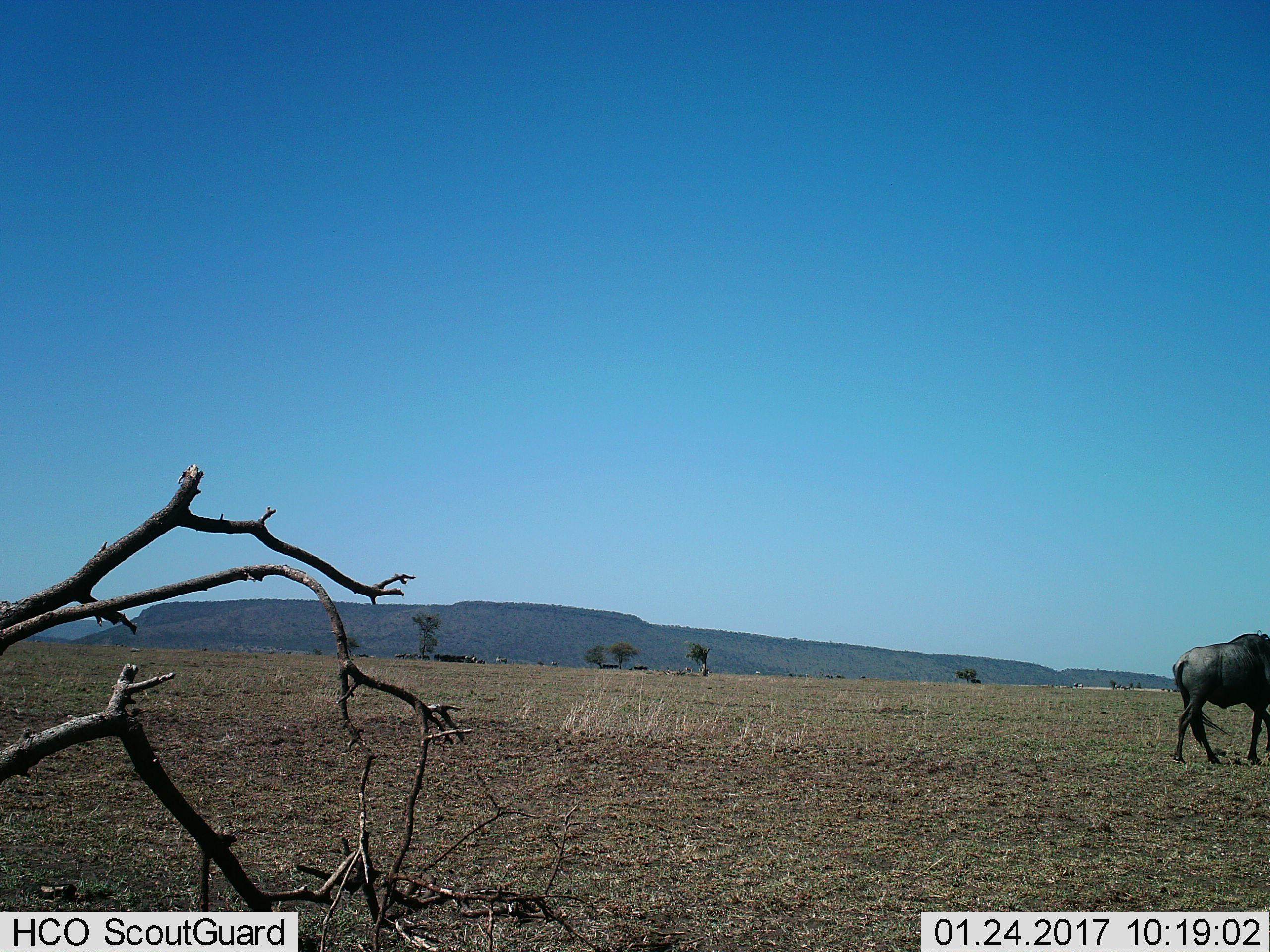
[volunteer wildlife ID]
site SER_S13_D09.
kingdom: Animalia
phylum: Chordata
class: Mammalia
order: Artiodactyla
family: Bovidae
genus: Connochaetes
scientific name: Connochaetes taurinus taurinus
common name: blue wildebeest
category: wildebeestblue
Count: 1.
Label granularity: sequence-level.